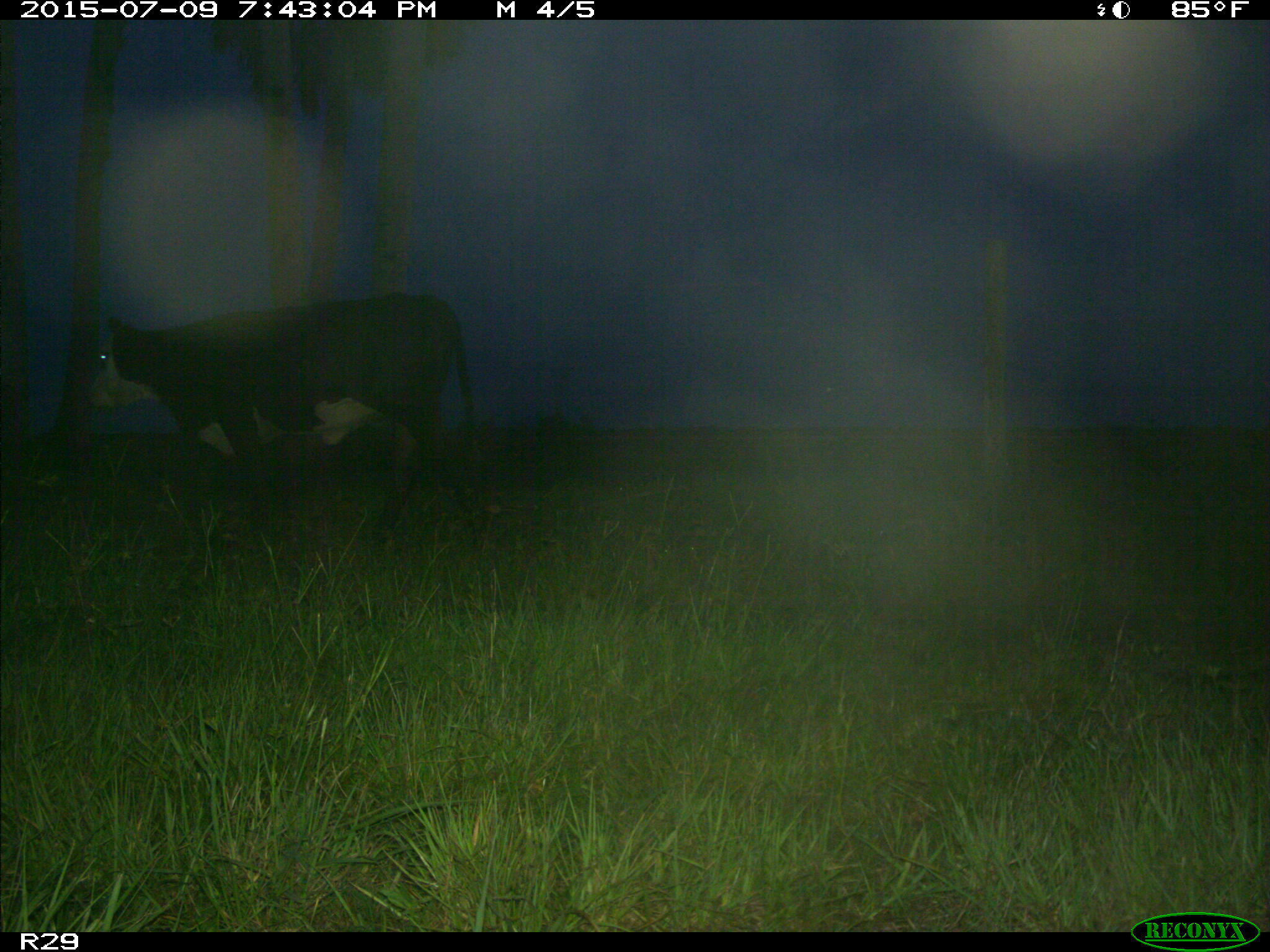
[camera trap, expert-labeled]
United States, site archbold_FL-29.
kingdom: Animalia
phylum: Chordata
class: Mammalia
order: Artiodactyla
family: Bovidae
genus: Bos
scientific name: Bos taurus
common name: domestic cow